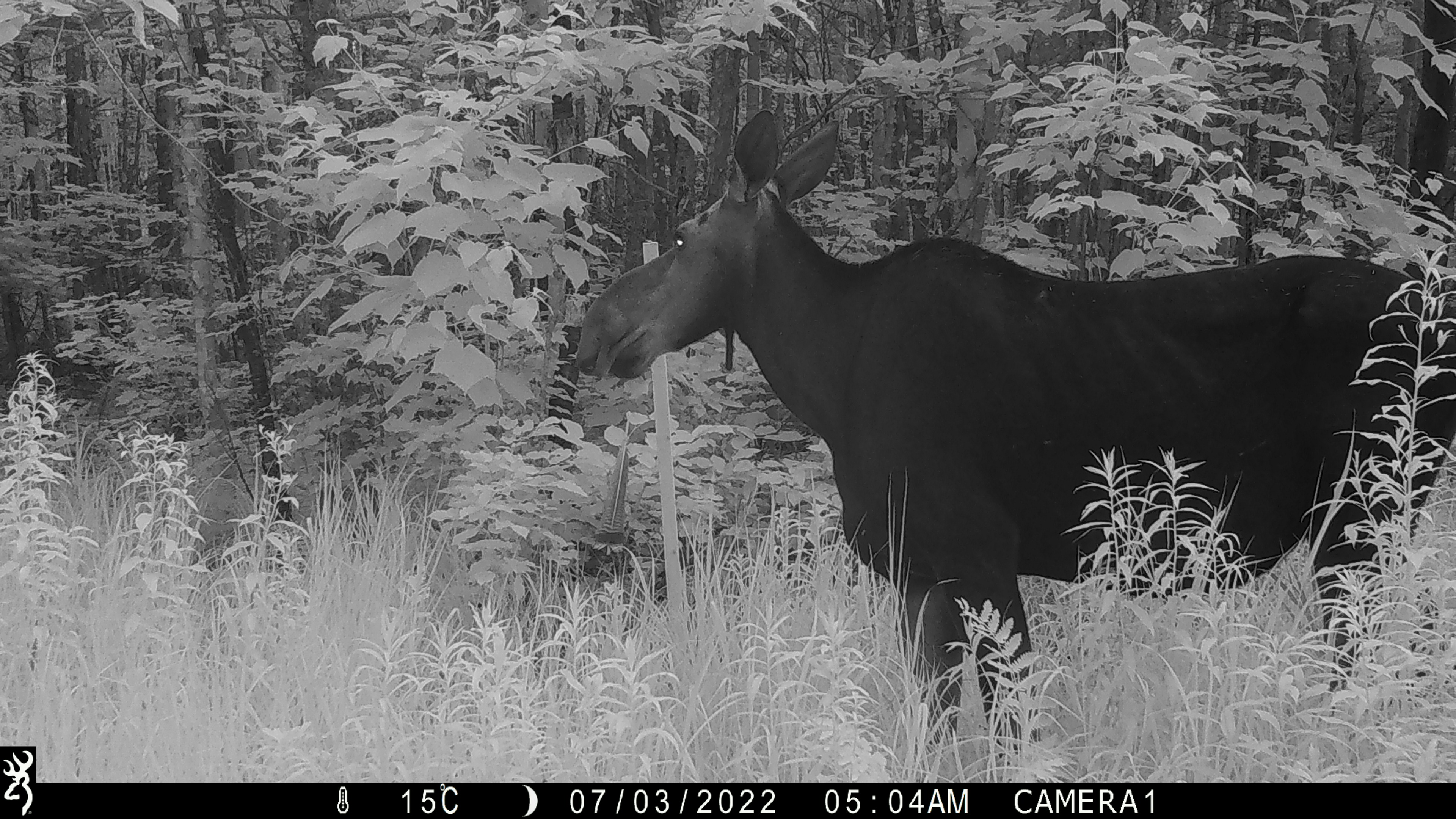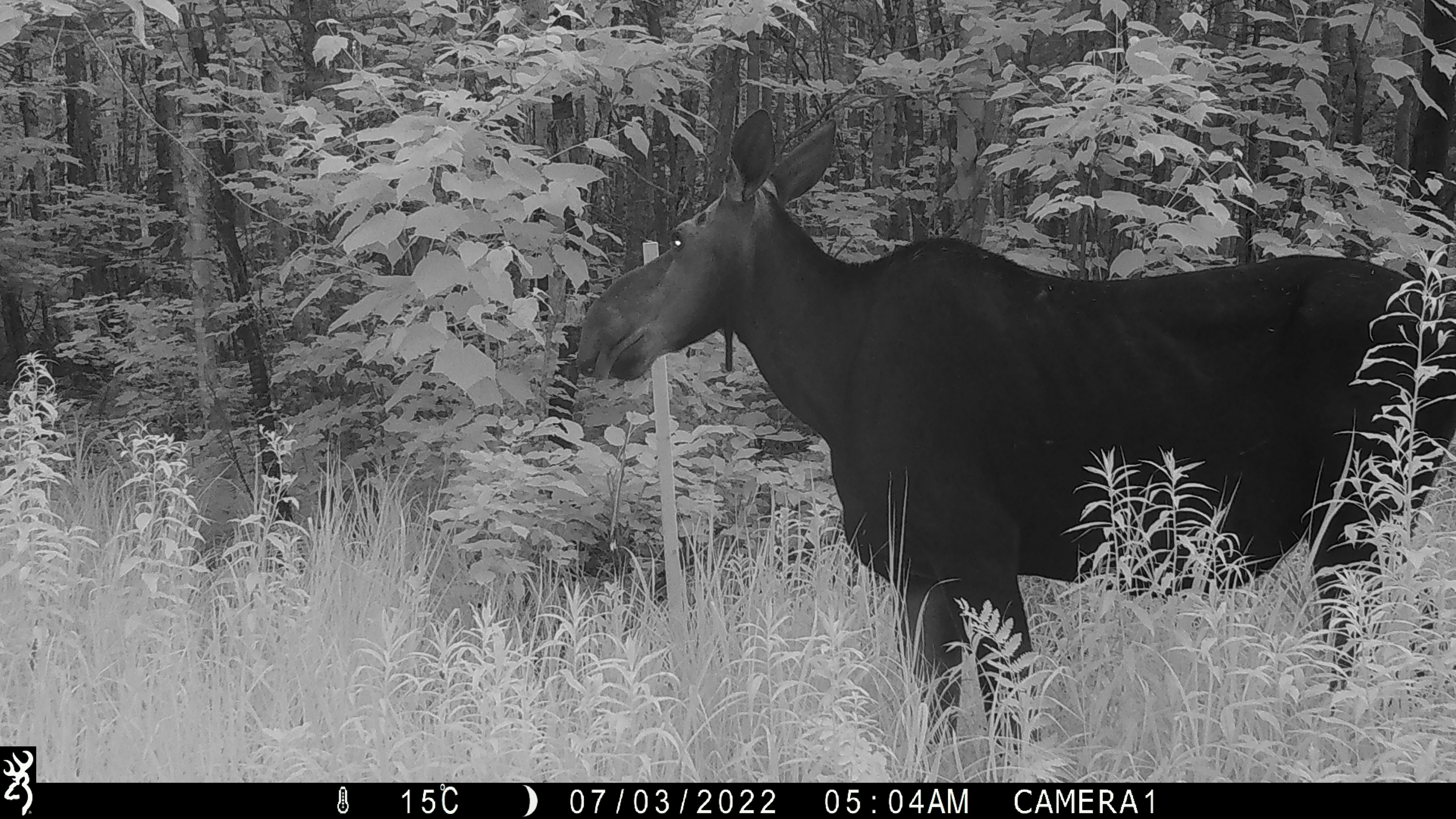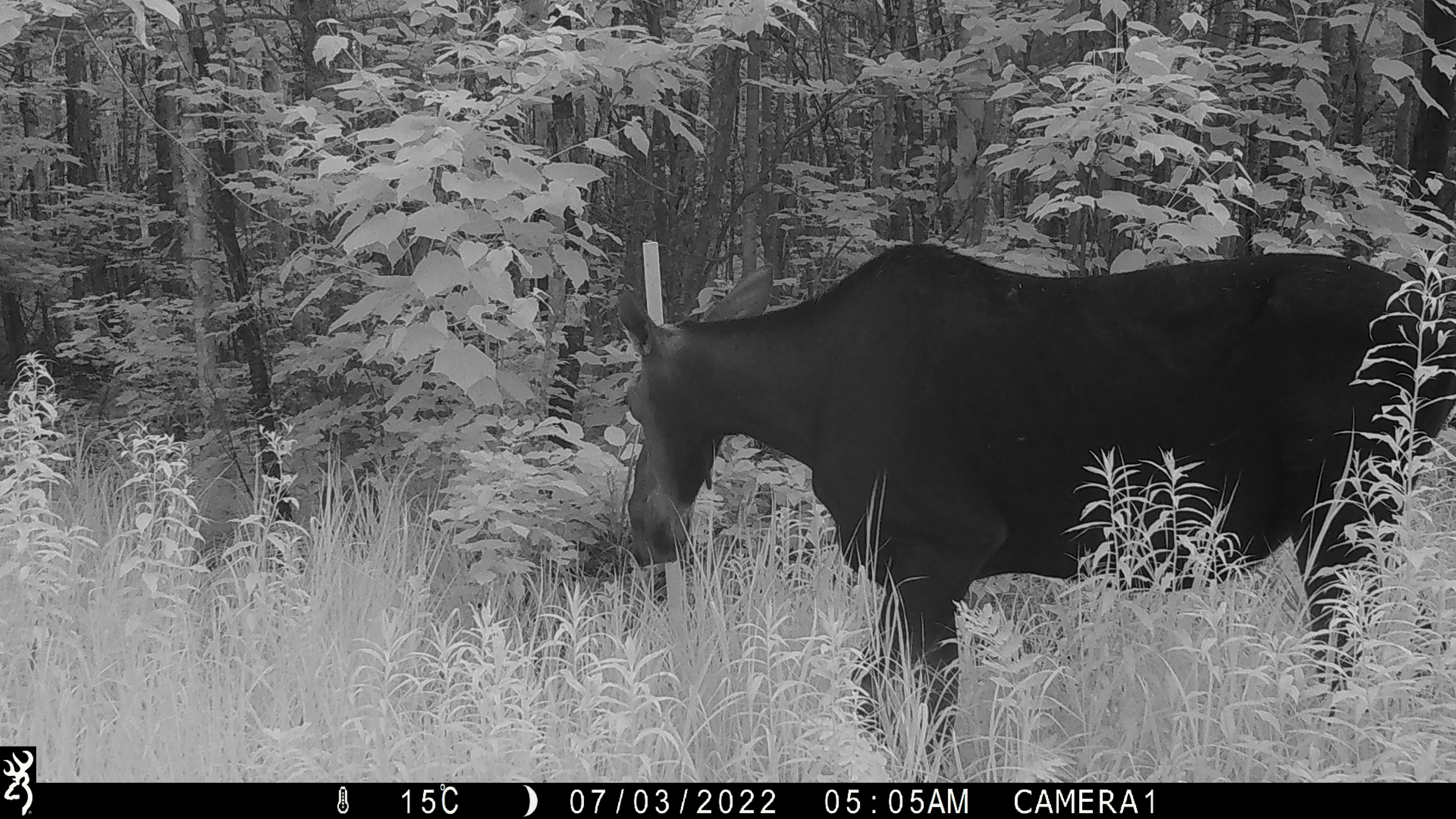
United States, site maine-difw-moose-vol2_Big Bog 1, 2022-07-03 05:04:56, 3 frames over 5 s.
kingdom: Animalia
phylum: Chordata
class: Mammalia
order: Artiodactyla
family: Cervidae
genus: Alces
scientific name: Alces alces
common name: moose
Moose (Alces alces).